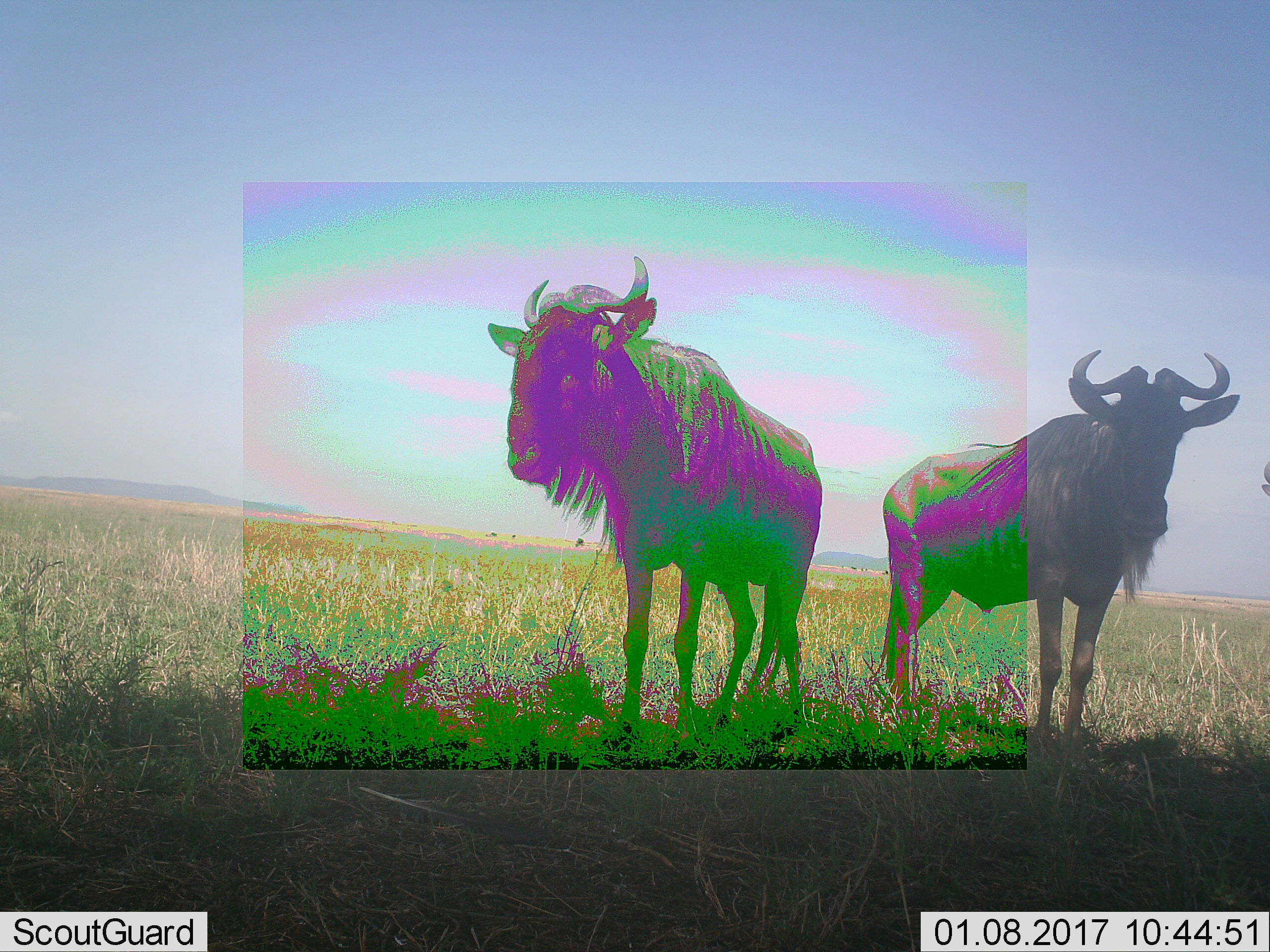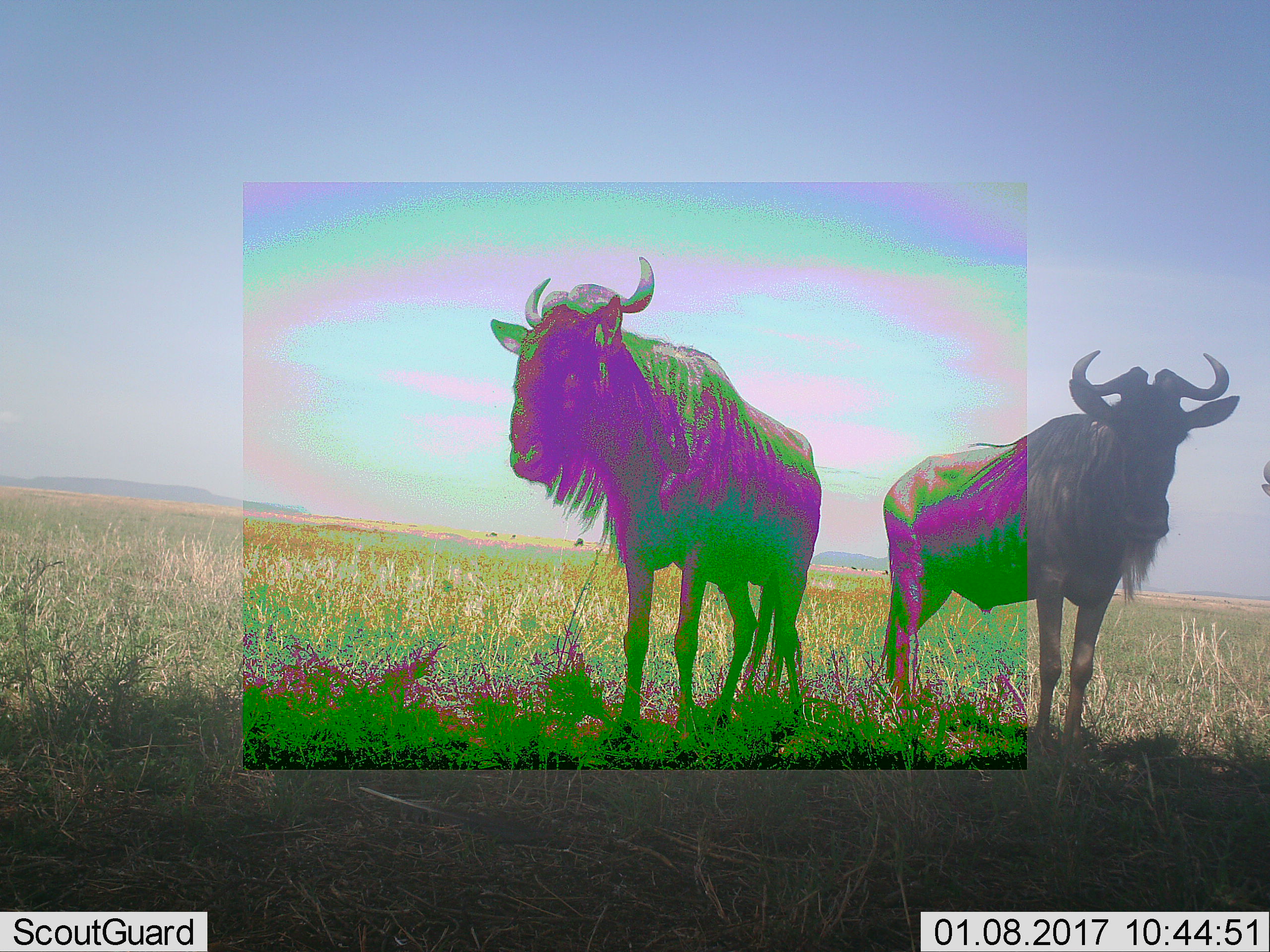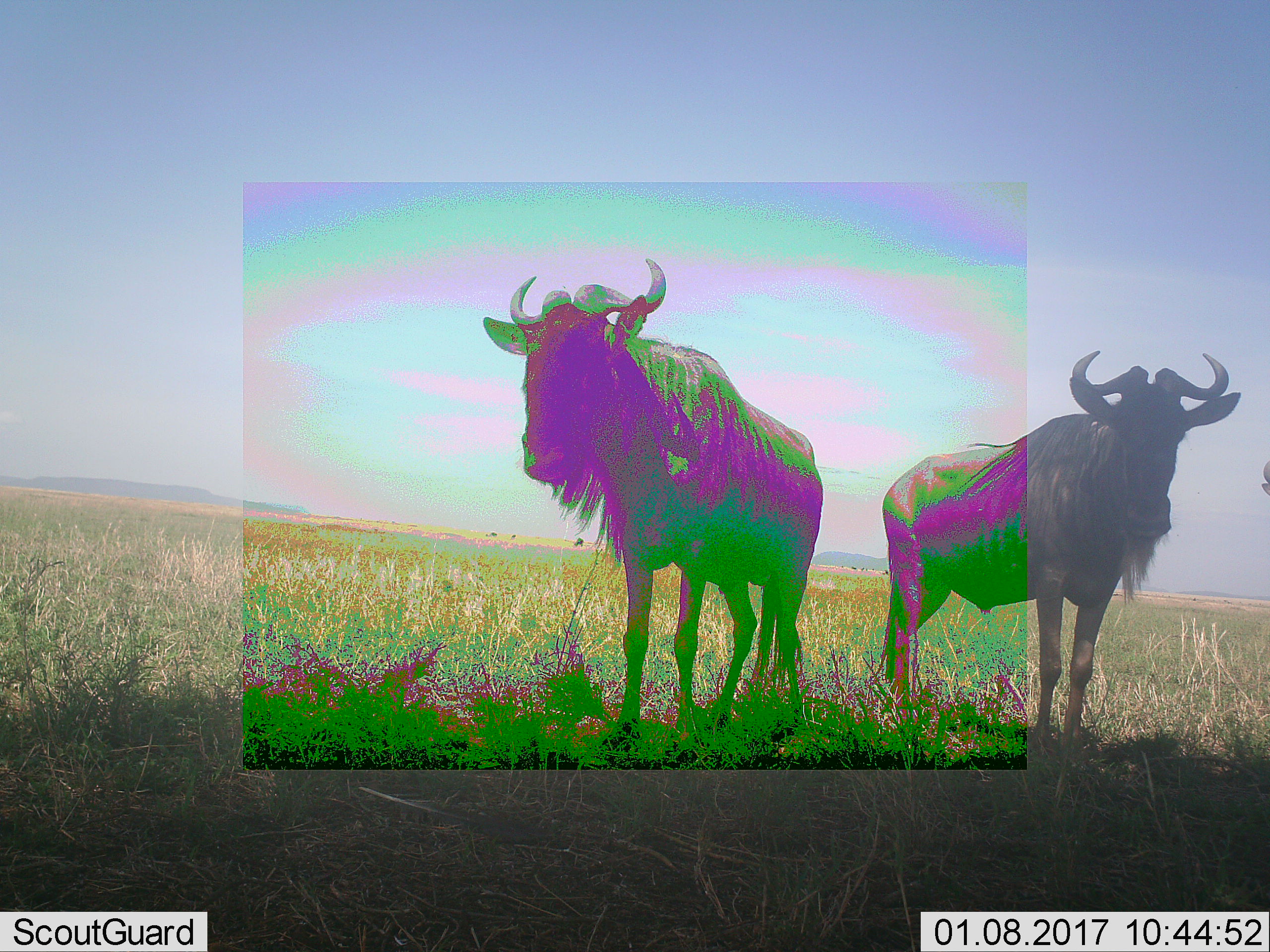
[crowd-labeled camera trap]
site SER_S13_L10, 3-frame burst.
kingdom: Animalia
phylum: Chordata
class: Mammalia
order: Artiodactyla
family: Bovidae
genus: Connochaetes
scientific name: Connochaetes taurinus taurinus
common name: blue wildebeest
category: wildebeestblue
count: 2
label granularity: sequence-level